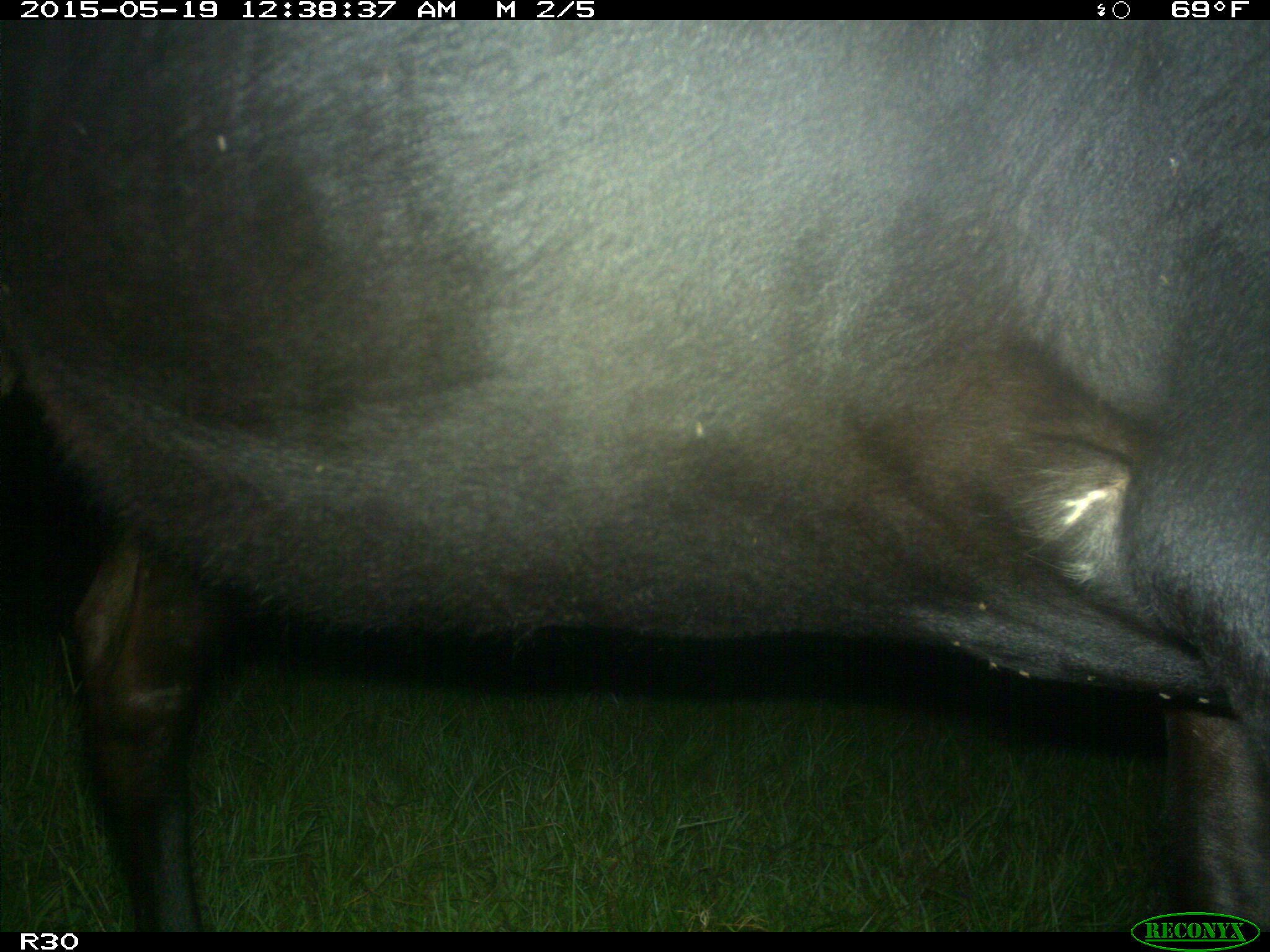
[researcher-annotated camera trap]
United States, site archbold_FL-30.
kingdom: Animalia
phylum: Chordata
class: Mammalia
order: Artiodactyla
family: Bovidae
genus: Bos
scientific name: Bos taurus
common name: domestic cow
Bos taurus (domestic cow).